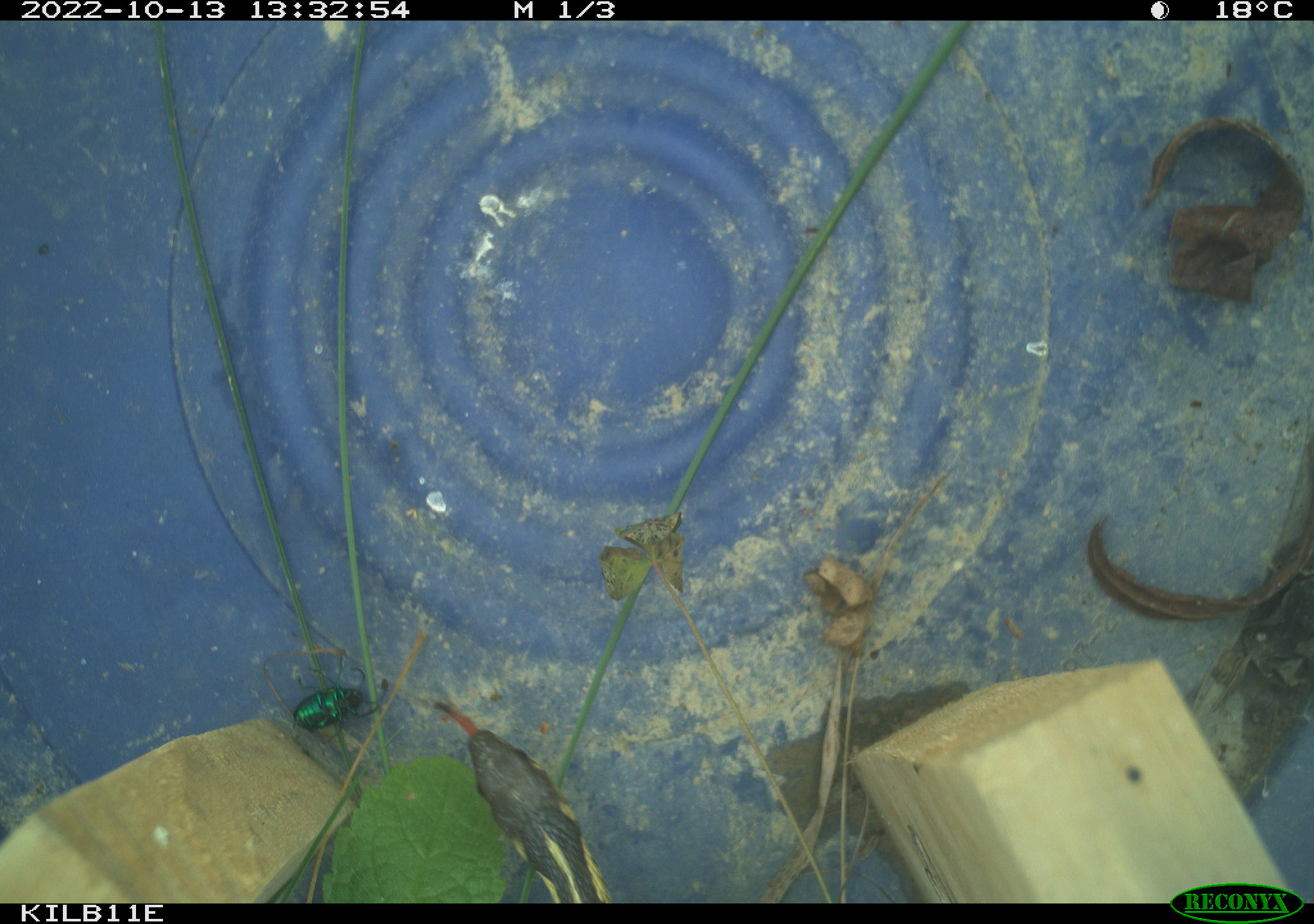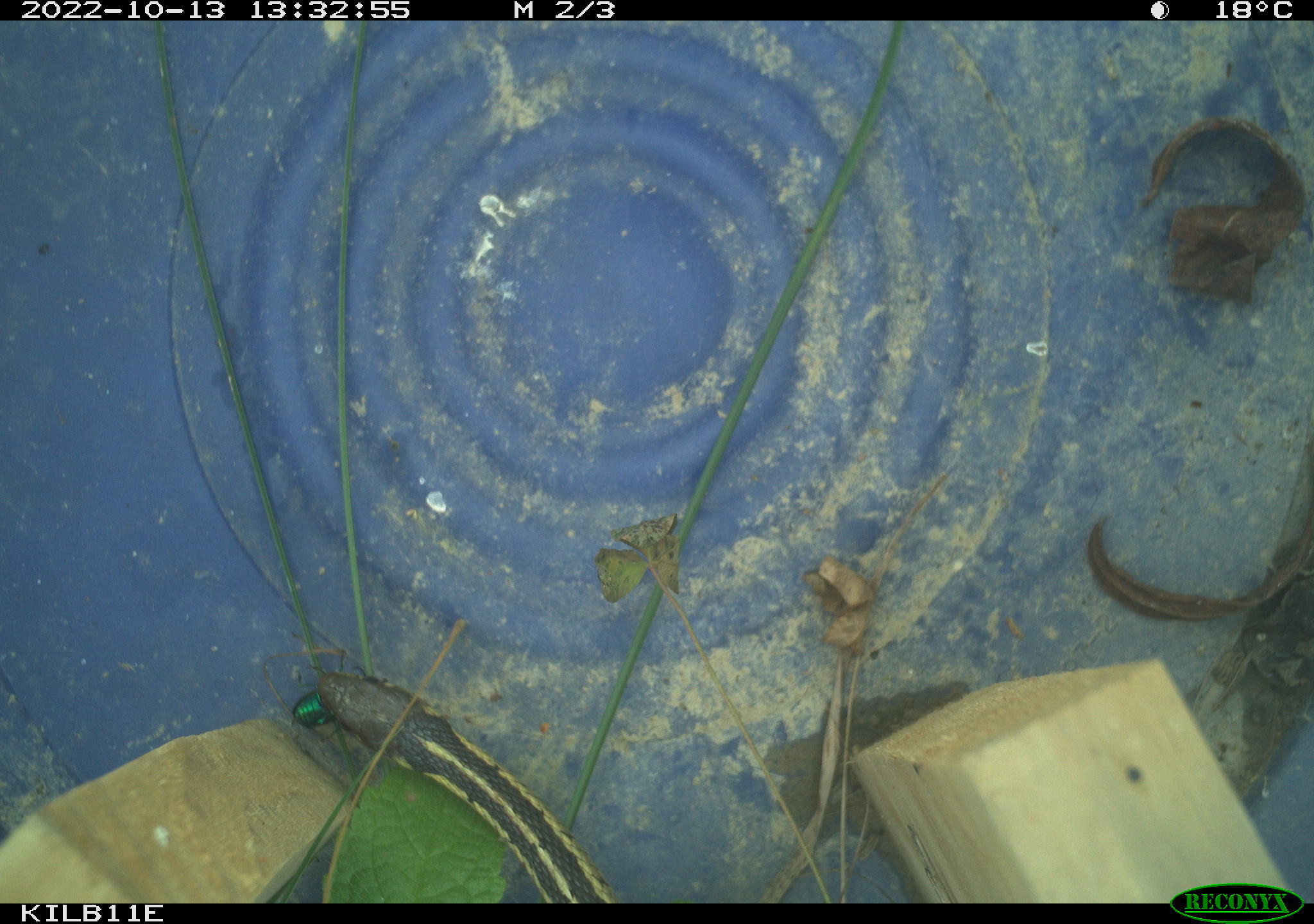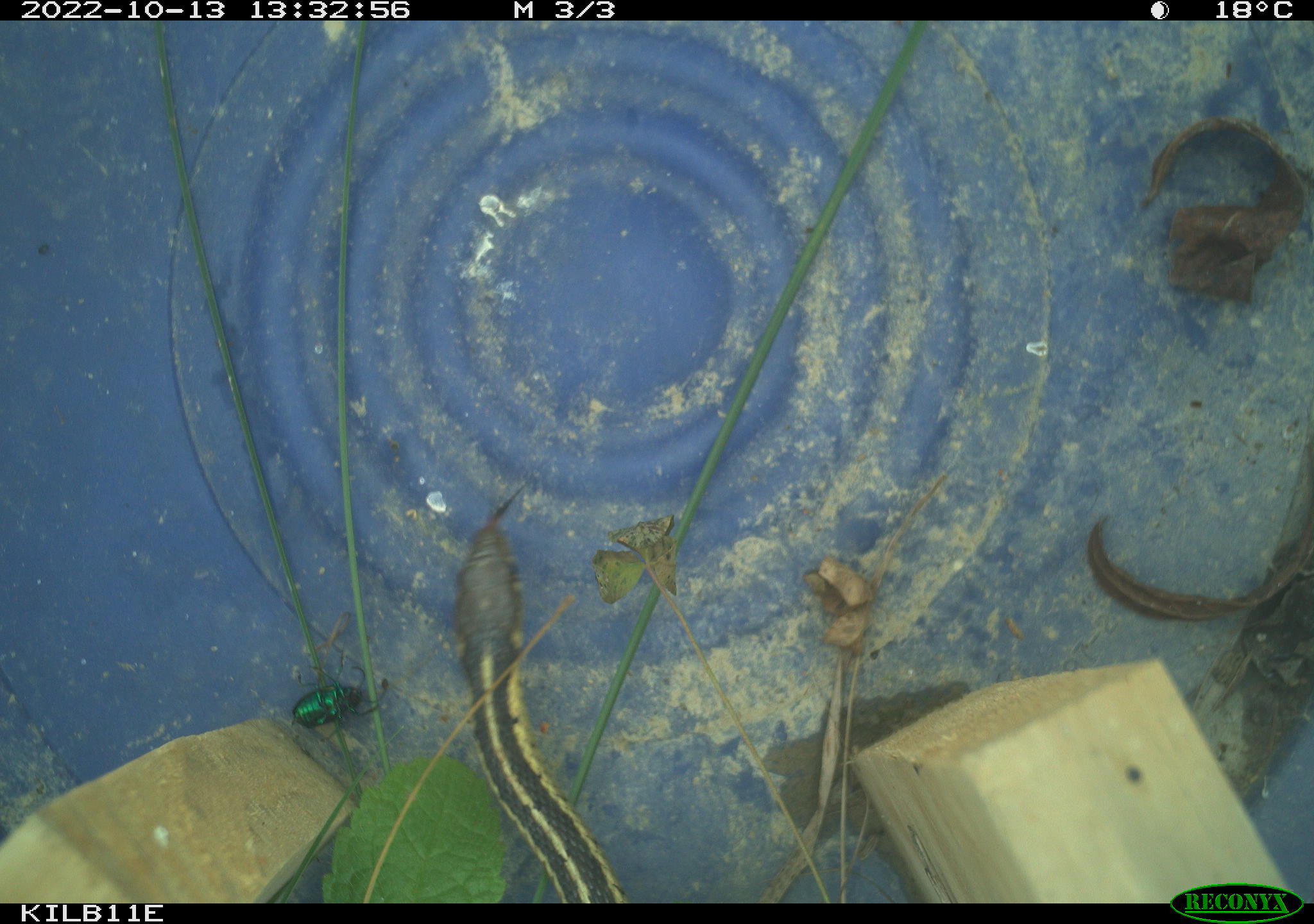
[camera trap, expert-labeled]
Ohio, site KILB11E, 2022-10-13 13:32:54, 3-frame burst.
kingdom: Animalia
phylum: Chordata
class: Reptilia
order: Squamata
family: Colubridae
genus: Thamnophis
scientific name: Thamnophis sirtalis sirtalis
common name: eastern gartersnake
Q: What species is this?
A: Eastern gartersnake (Thamnophis sirtalis sirtalis).